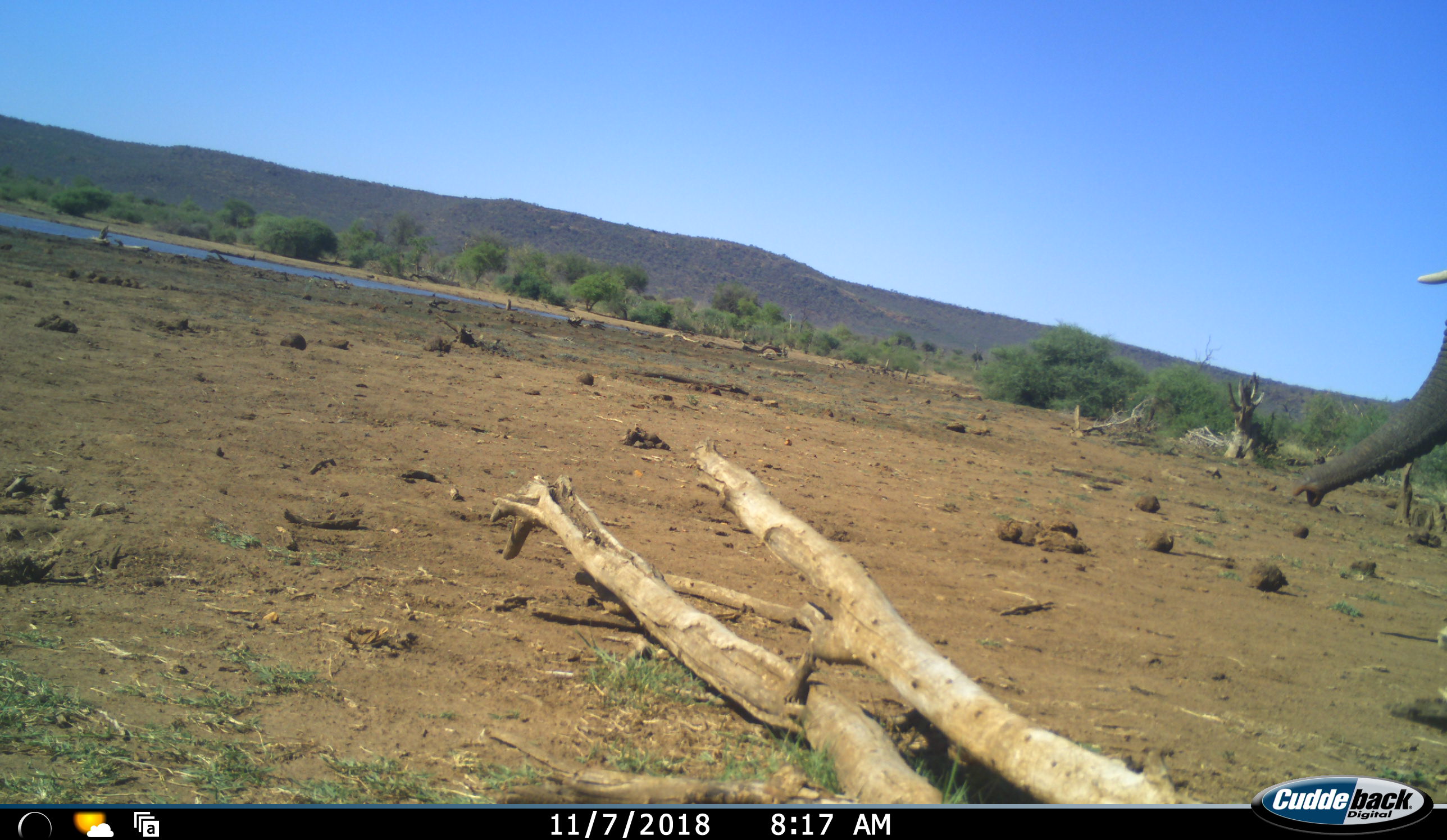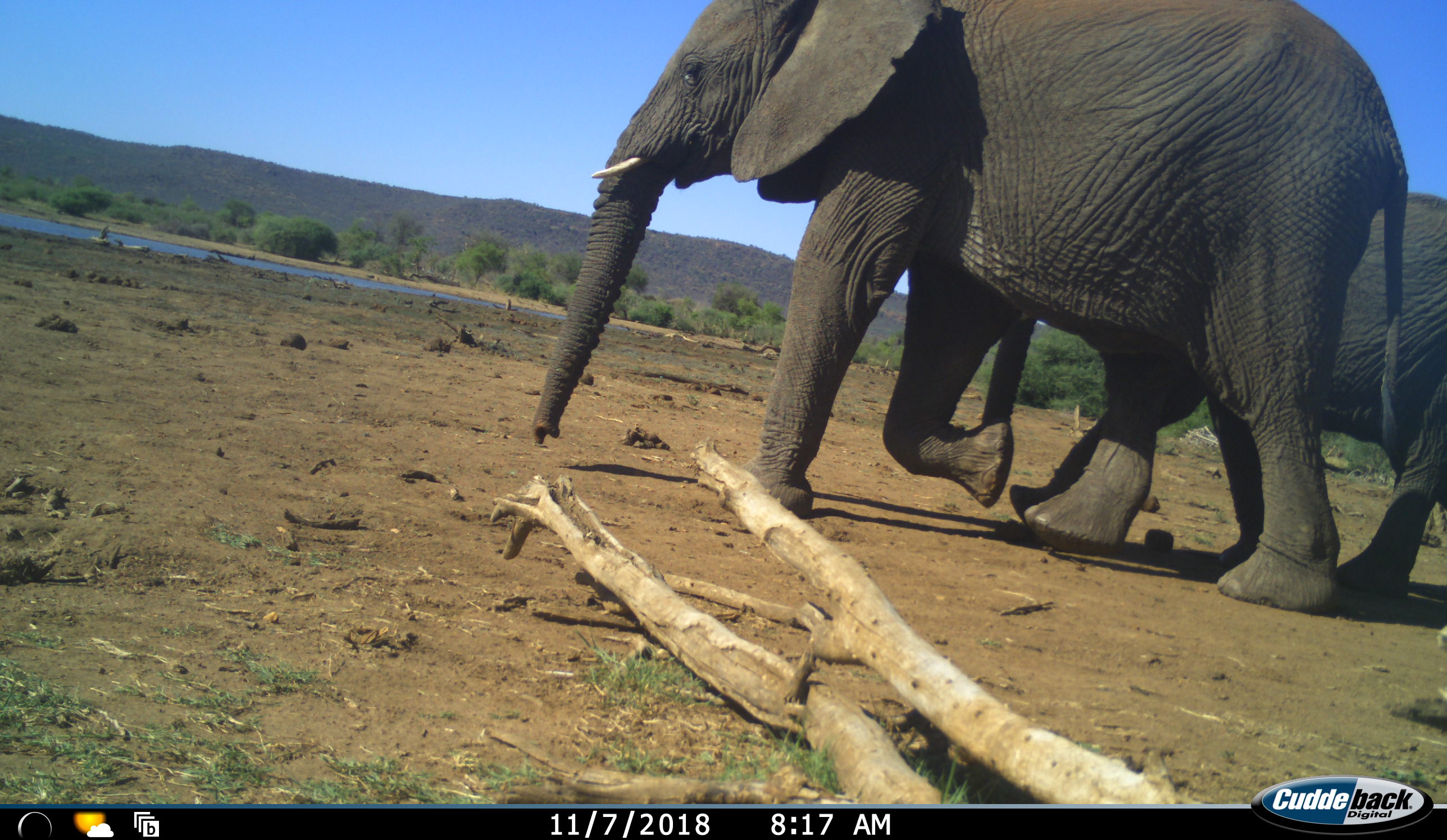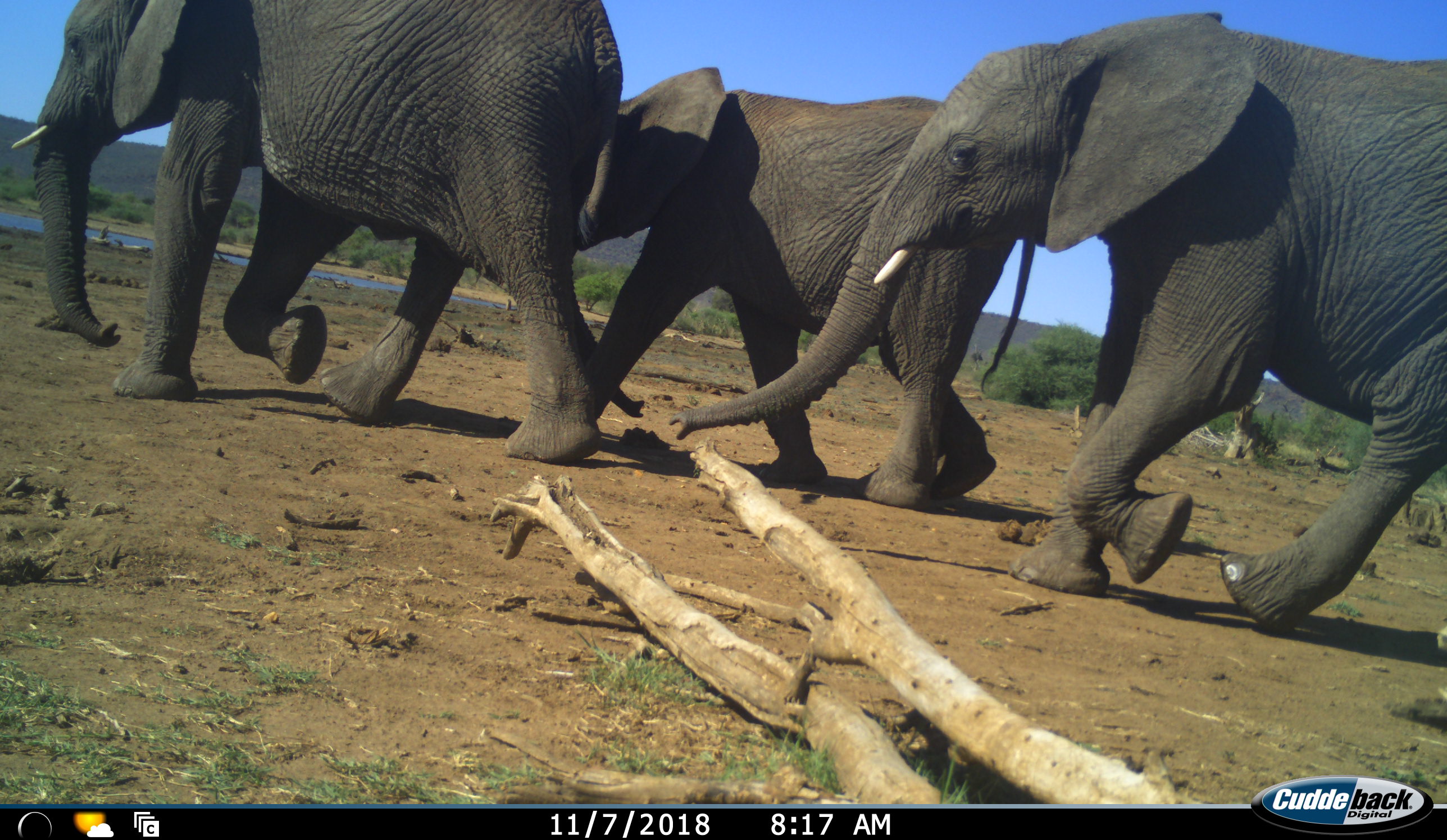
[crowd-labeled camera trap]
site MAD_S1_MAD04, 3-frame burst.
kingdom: Animalia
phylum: Chordata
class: Mammalia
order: Proboscidea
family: Elephantidae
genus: Loxodonta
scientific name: Loxodonta africana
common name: african bush elephant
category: elephant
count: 3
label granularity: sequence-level